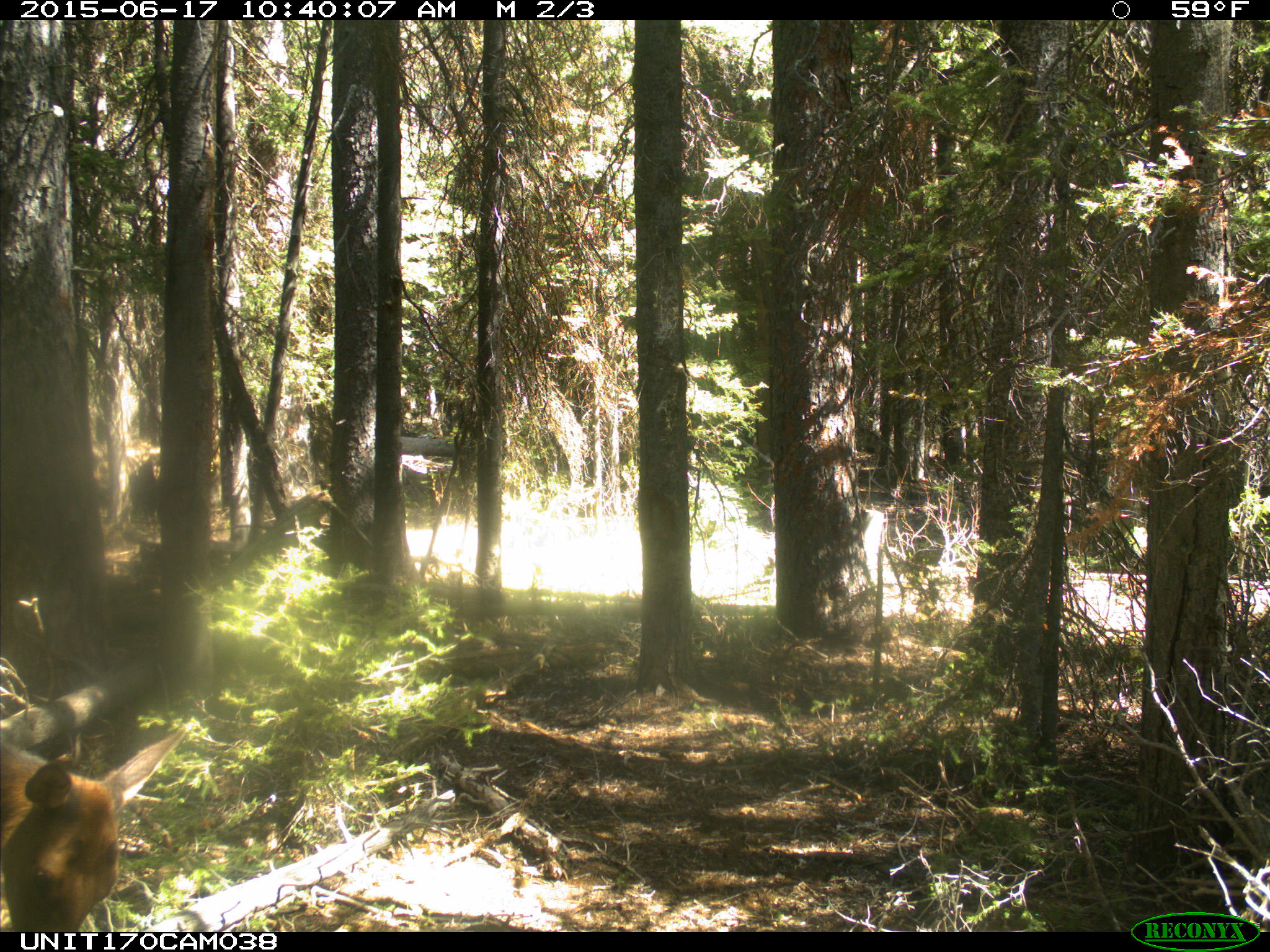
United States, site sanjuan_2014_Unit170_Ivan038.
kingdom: Animalia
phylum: Chordata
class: Mammalia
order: Artiodactyla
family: Cervidae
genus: Cervus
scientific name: Cervus elaphus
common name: red deer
Cervus elaphus (red deer).